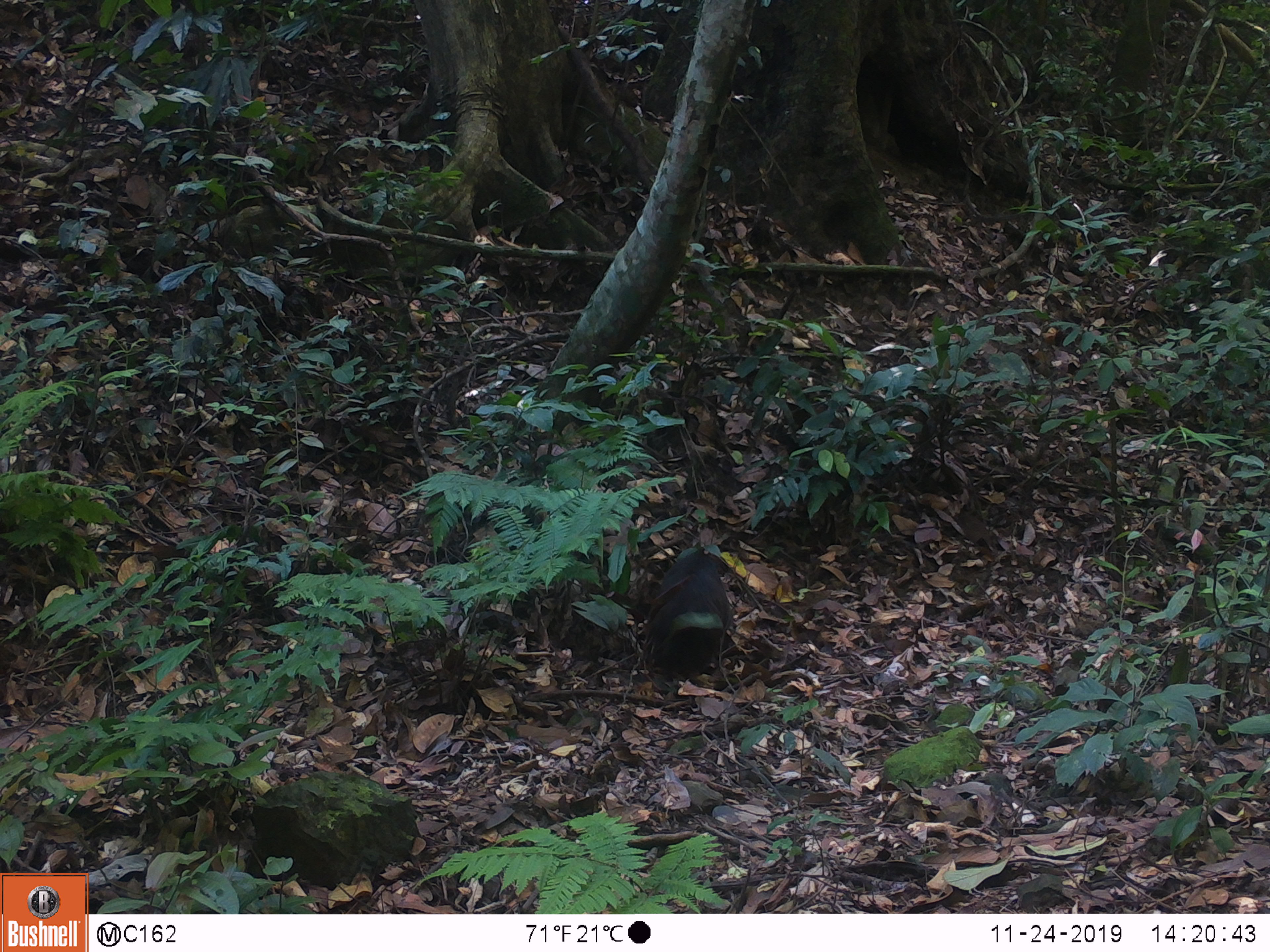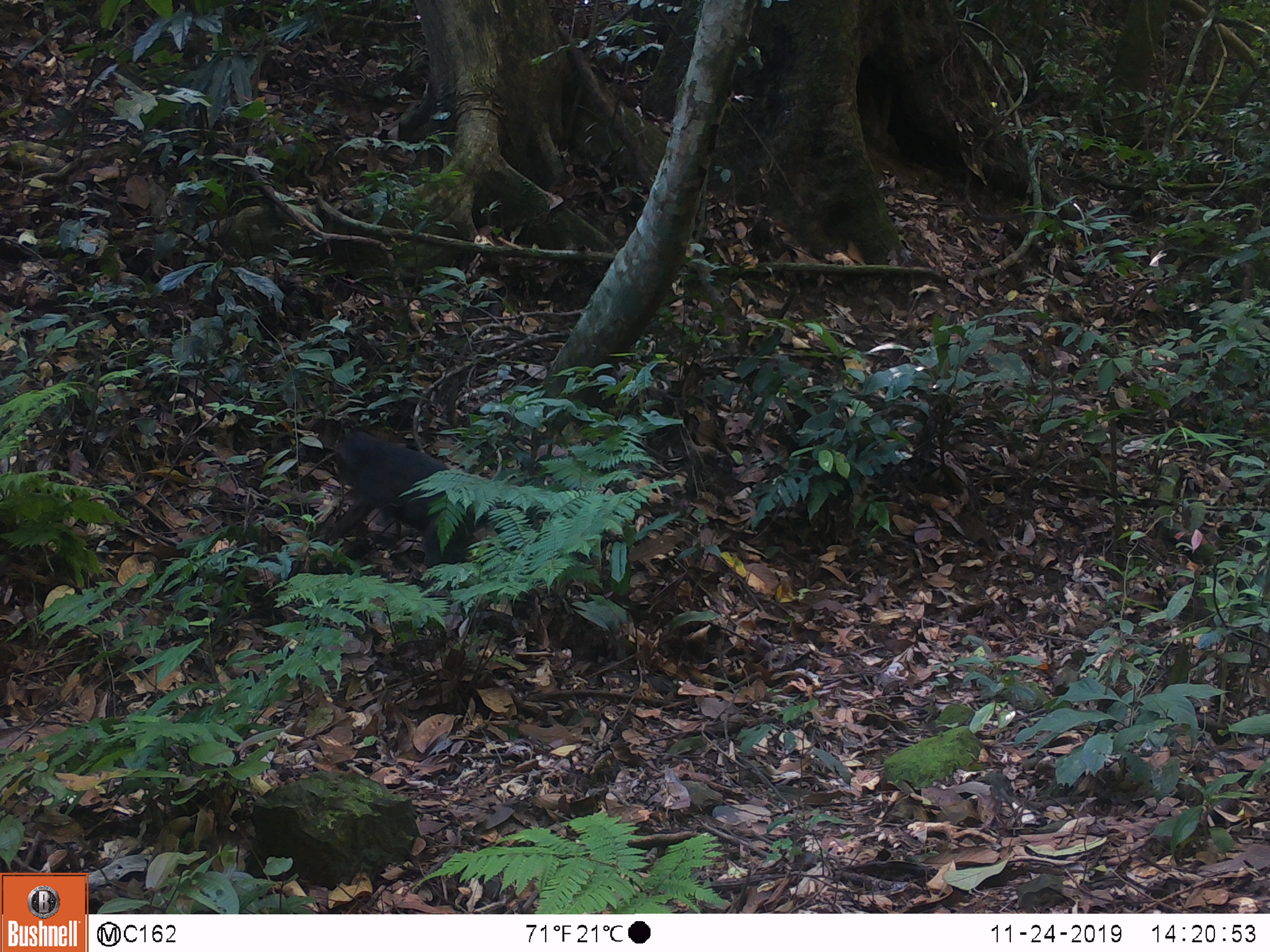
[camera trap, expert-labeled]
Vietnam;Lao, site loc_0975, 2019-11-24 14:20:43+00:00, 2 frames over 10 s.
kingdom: Animalia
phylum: Chordata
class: Mammalia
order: Primates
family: Cercopithecidae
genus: Macaca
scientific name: Macaca arctoides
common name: stump-tailed macaque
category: stump tailed macaque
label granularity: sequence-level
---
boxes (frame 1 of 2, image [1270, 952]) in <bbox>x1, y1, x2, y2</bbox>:
stump tailed macaque: <bbox>643, 540, 736, 677</bbox>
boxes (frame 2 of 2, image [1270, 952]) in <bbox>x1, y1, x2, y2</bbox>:
stump tailed macaque: <bbox>319, 428, 499, 571</bbox>